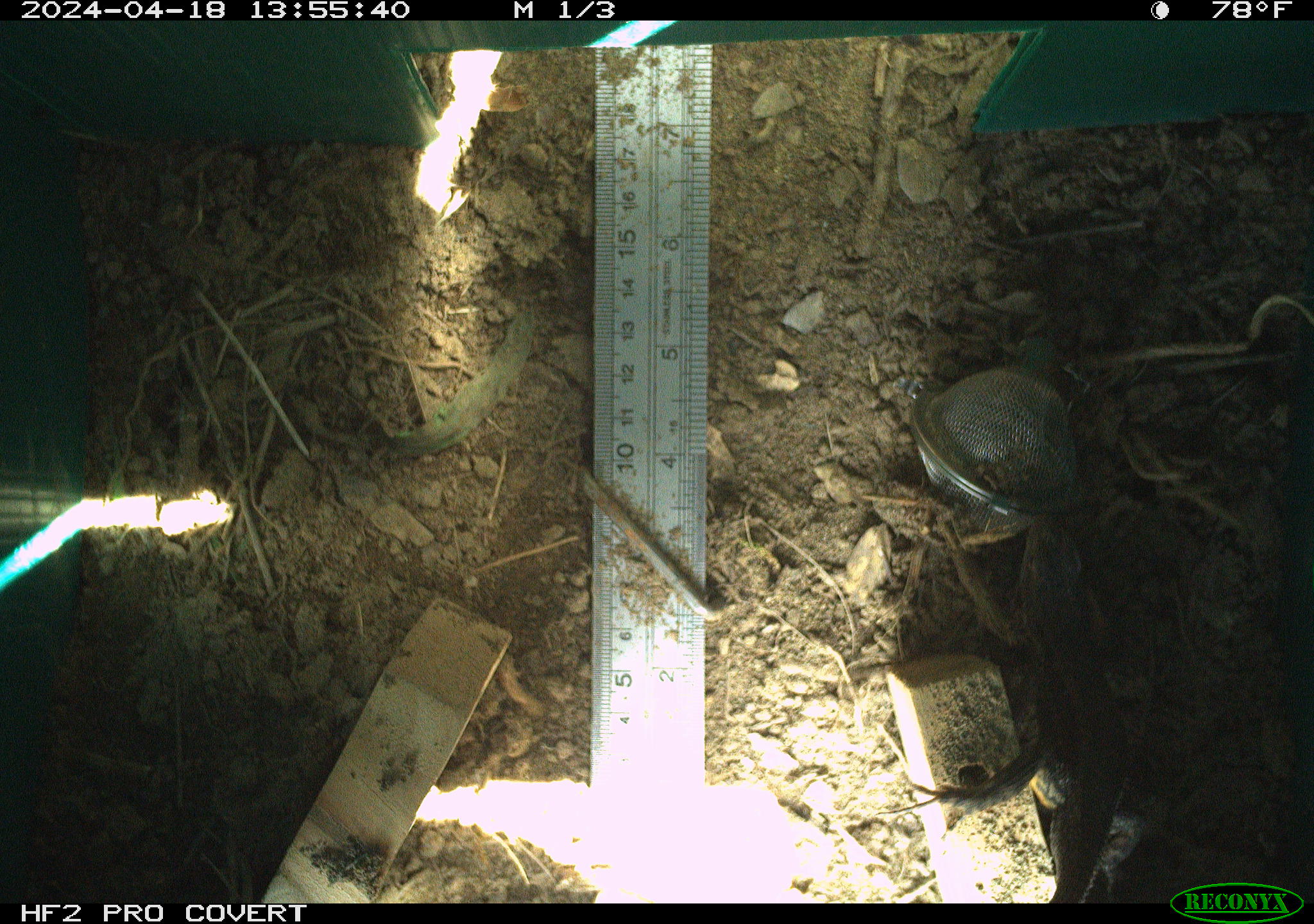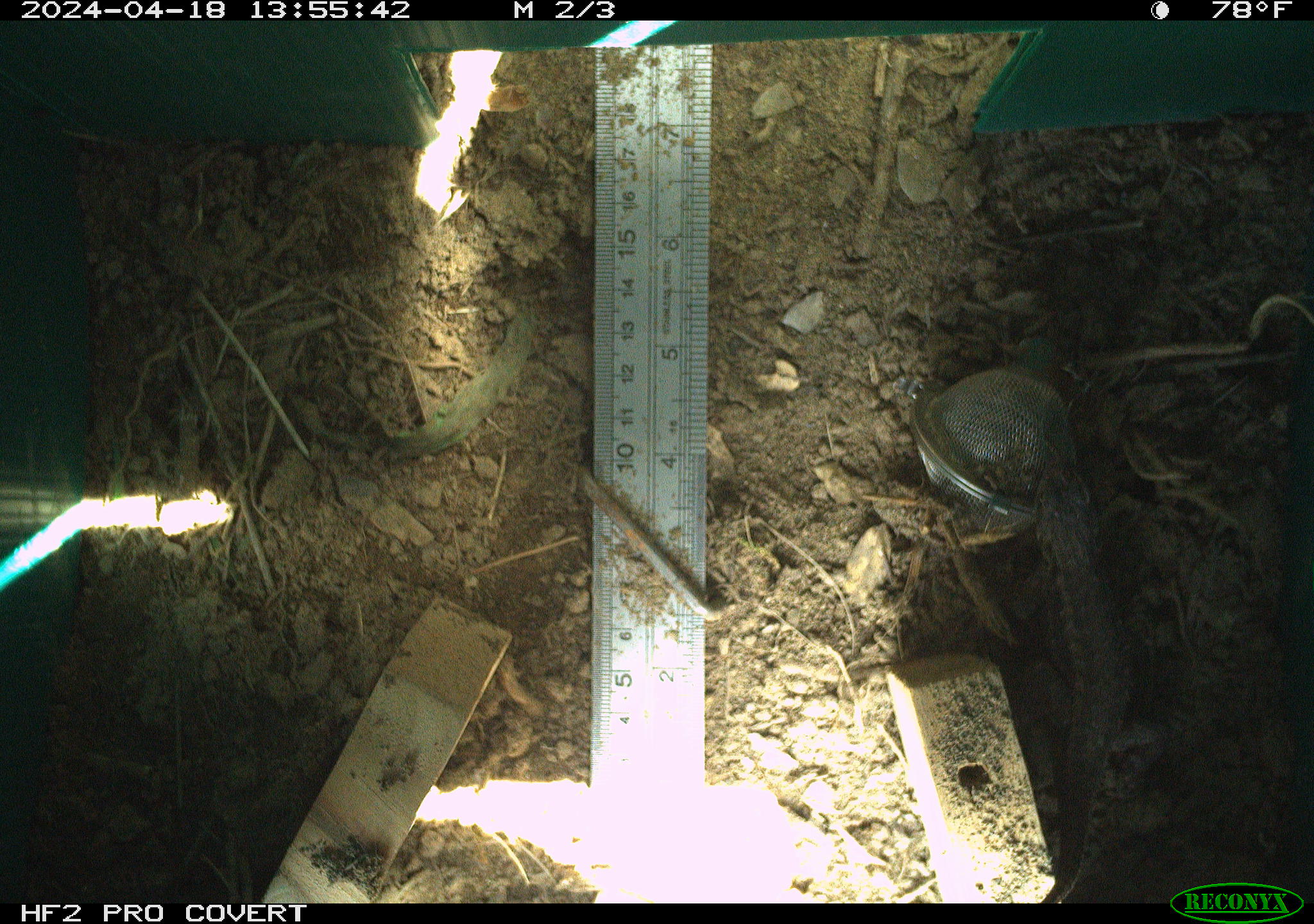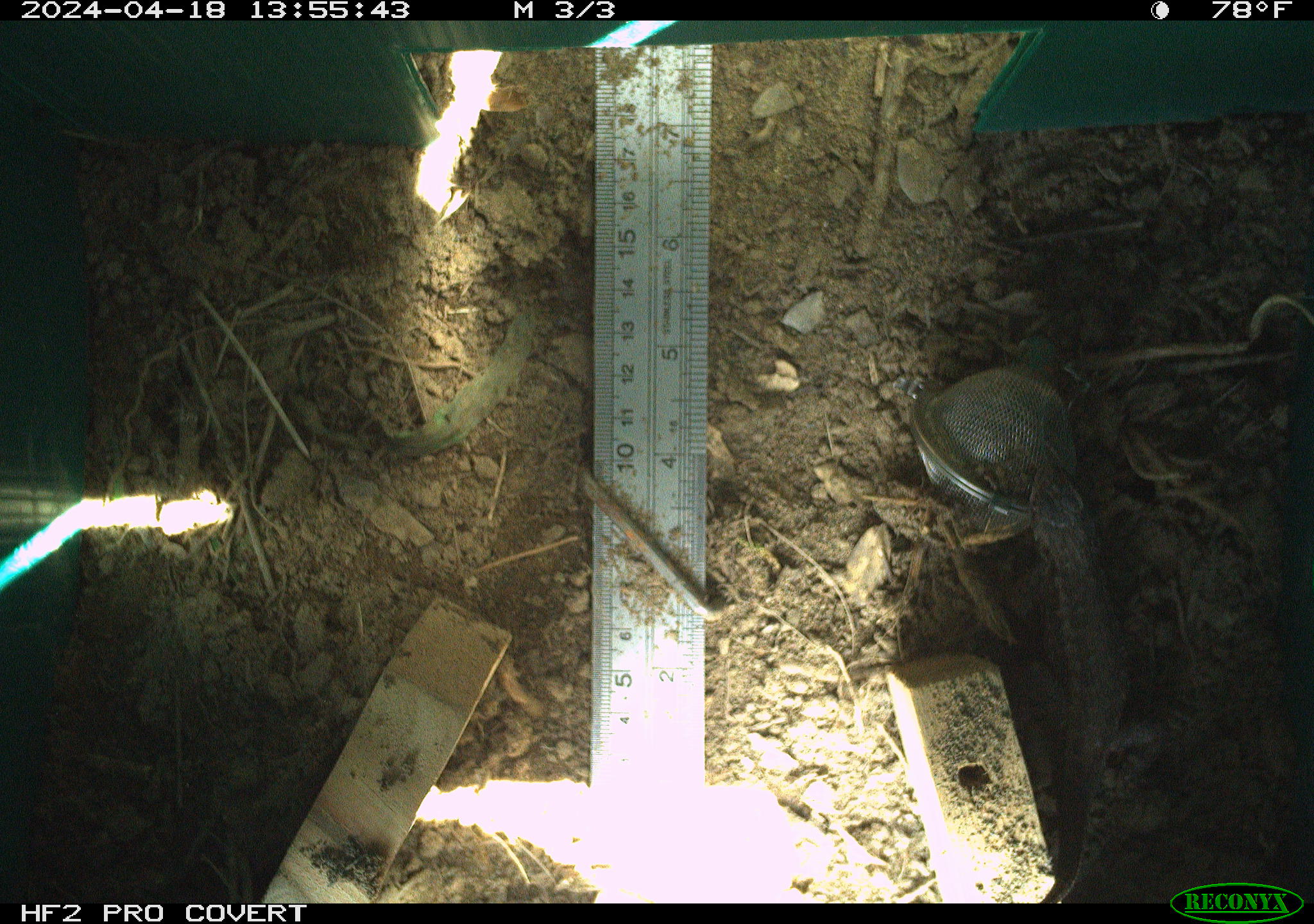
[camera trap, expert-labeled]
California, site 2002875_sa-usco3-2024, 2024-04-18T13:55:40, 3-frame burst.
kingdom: Animalia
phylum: Chordata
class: Reptilia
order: Squamata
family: Phrynosomatidae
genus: Sceloporus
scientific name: Sceloporus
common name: spiny lizards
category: sceloporus species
Sceloporus species (spiny lizards) (Sceloporus).